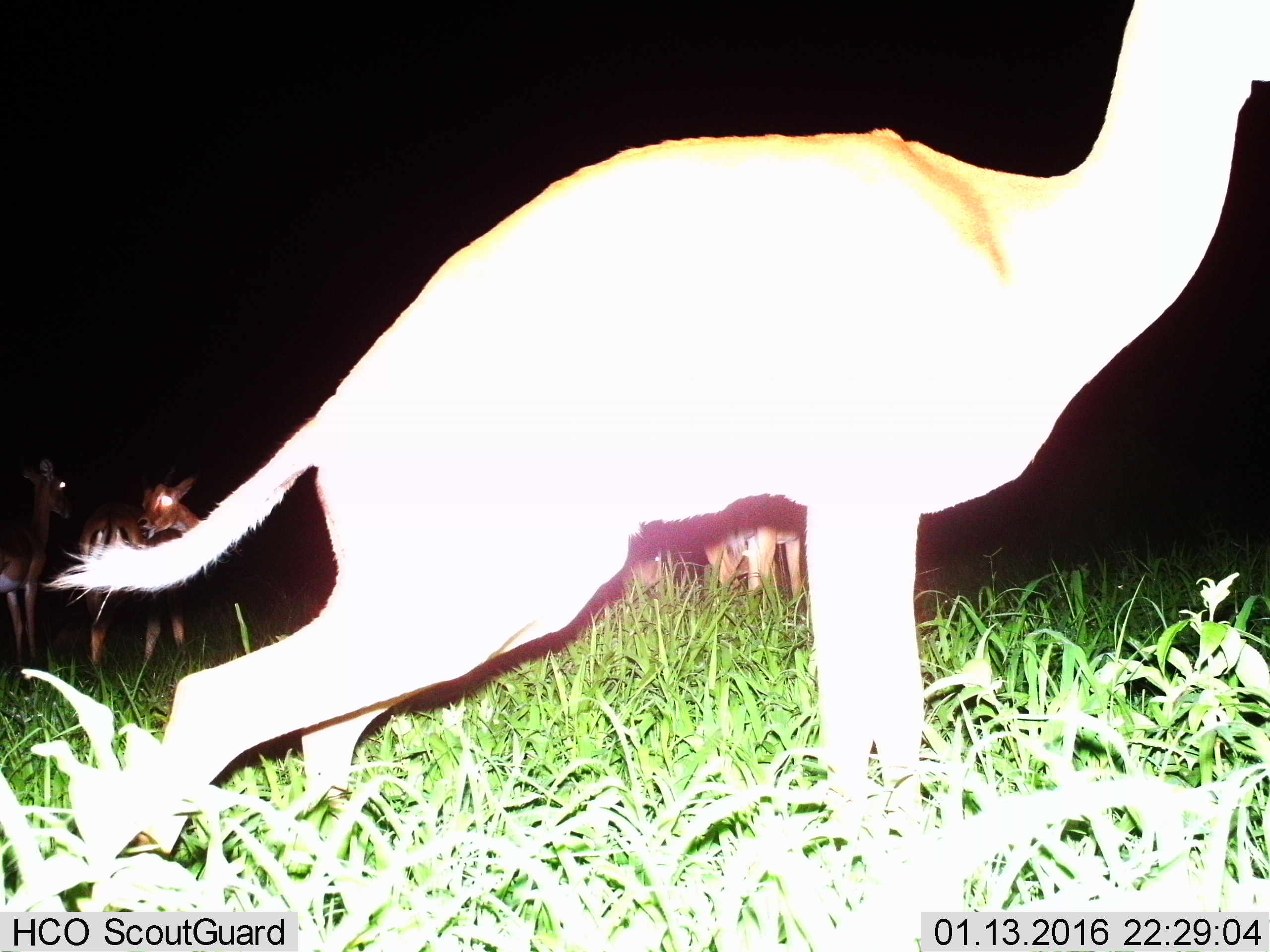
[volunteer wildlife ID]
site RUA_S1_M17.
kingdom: Animalia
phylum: Chordata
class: Mammalia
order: Artiodactyla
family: Bovidae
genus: Aepyceros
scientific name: Aepyceros melampus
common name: impala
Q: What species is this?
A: Impala (Aepyceros melampus).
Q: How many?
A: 6.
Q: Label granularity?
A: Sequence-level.